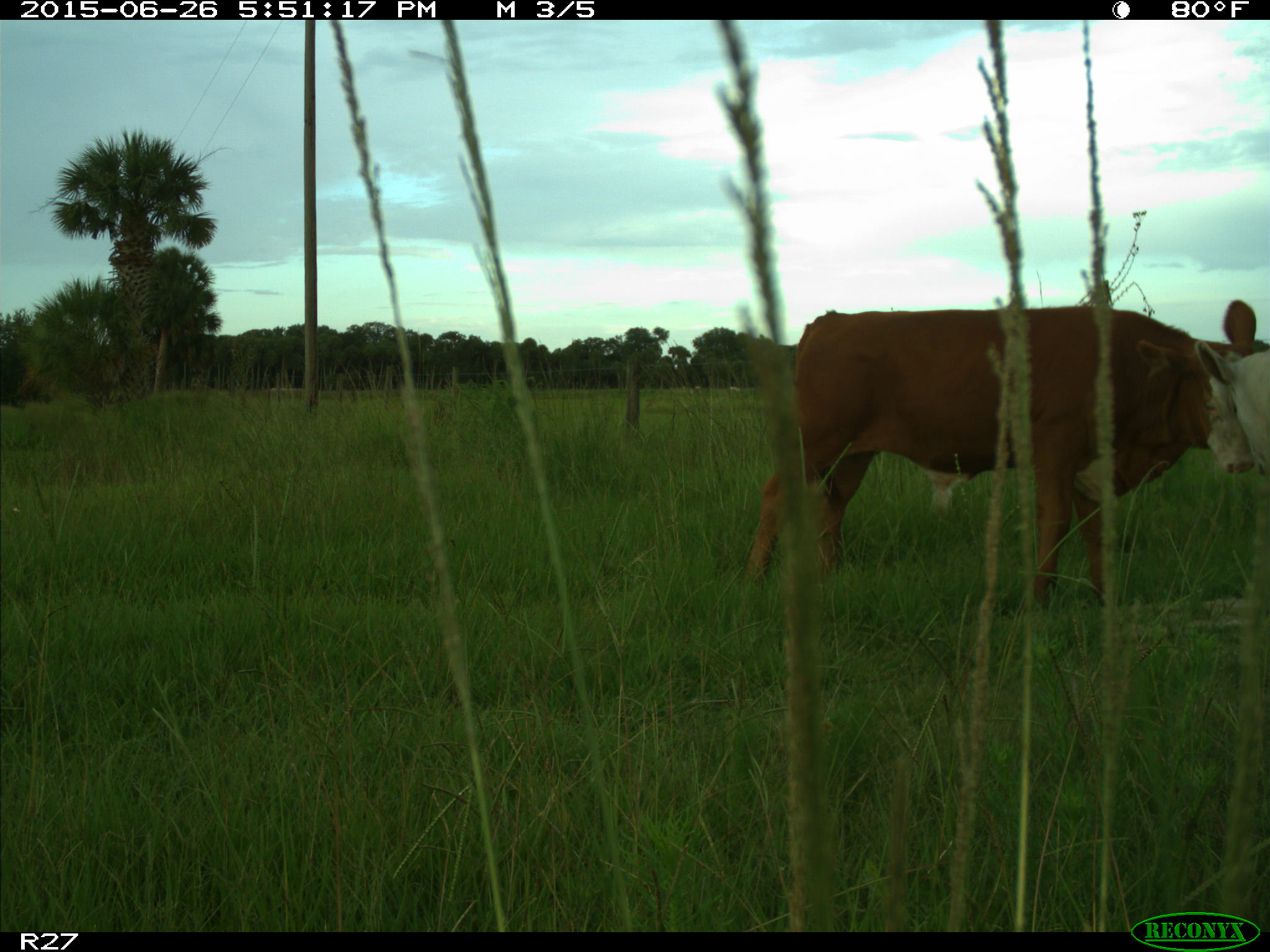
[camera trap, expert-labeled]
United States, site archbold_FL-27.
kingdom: Animalia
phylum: Chordata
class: Mammalia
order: Artiodactyla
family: Bovidae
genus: Bos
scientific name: Bos taurus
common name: domestic cow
Bos taurus (domestic cow).